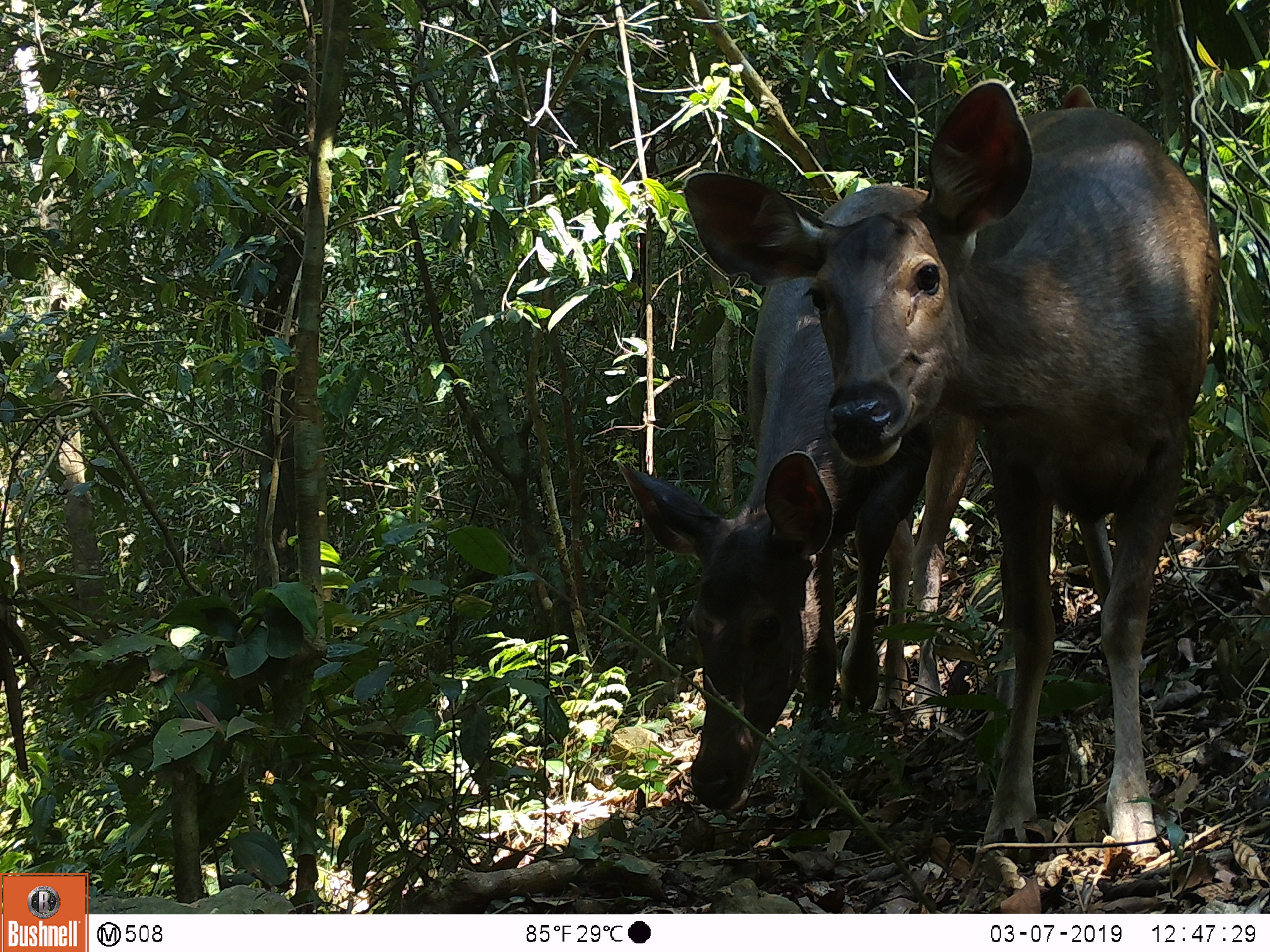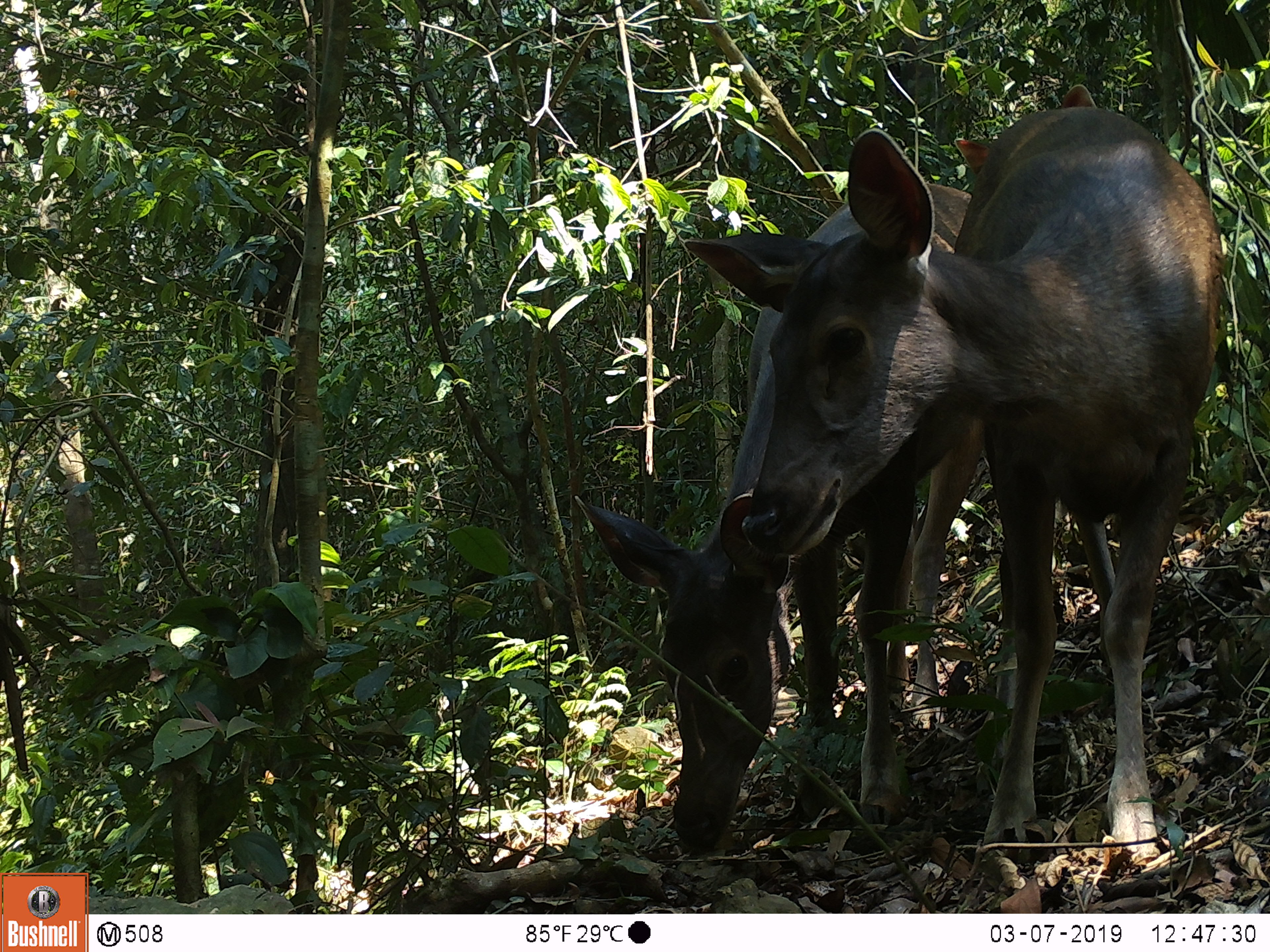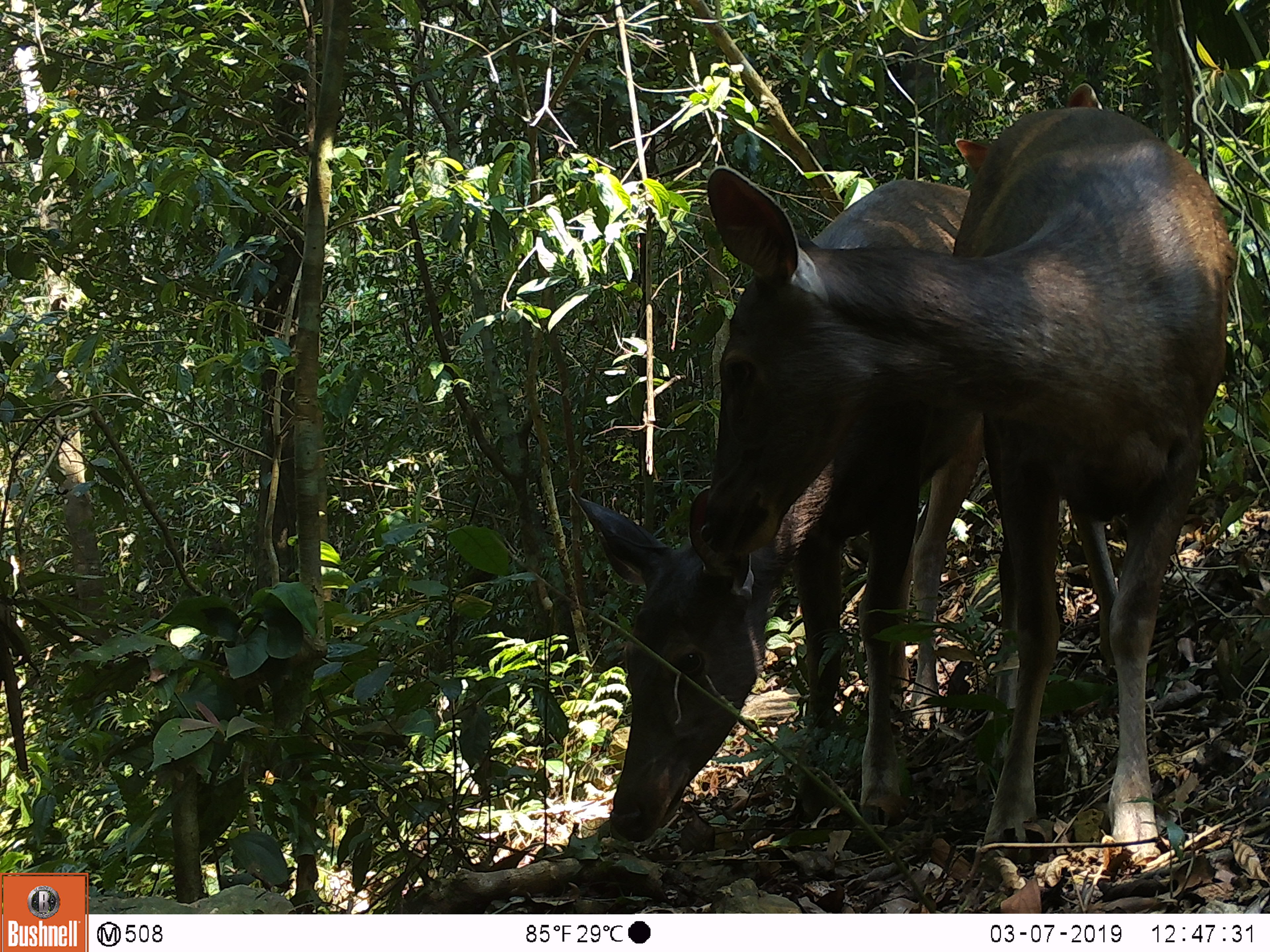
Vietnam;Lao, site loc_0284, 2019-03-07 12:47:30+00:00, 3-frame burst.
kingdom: Animalia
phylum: Chordata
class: Mammalia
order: Artiodactyla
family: Cervidae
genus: Rusa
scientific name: Rusa unicolor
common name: sambar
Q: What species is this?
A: Sambar (Rusa unicolor).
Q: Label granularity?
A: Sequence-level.